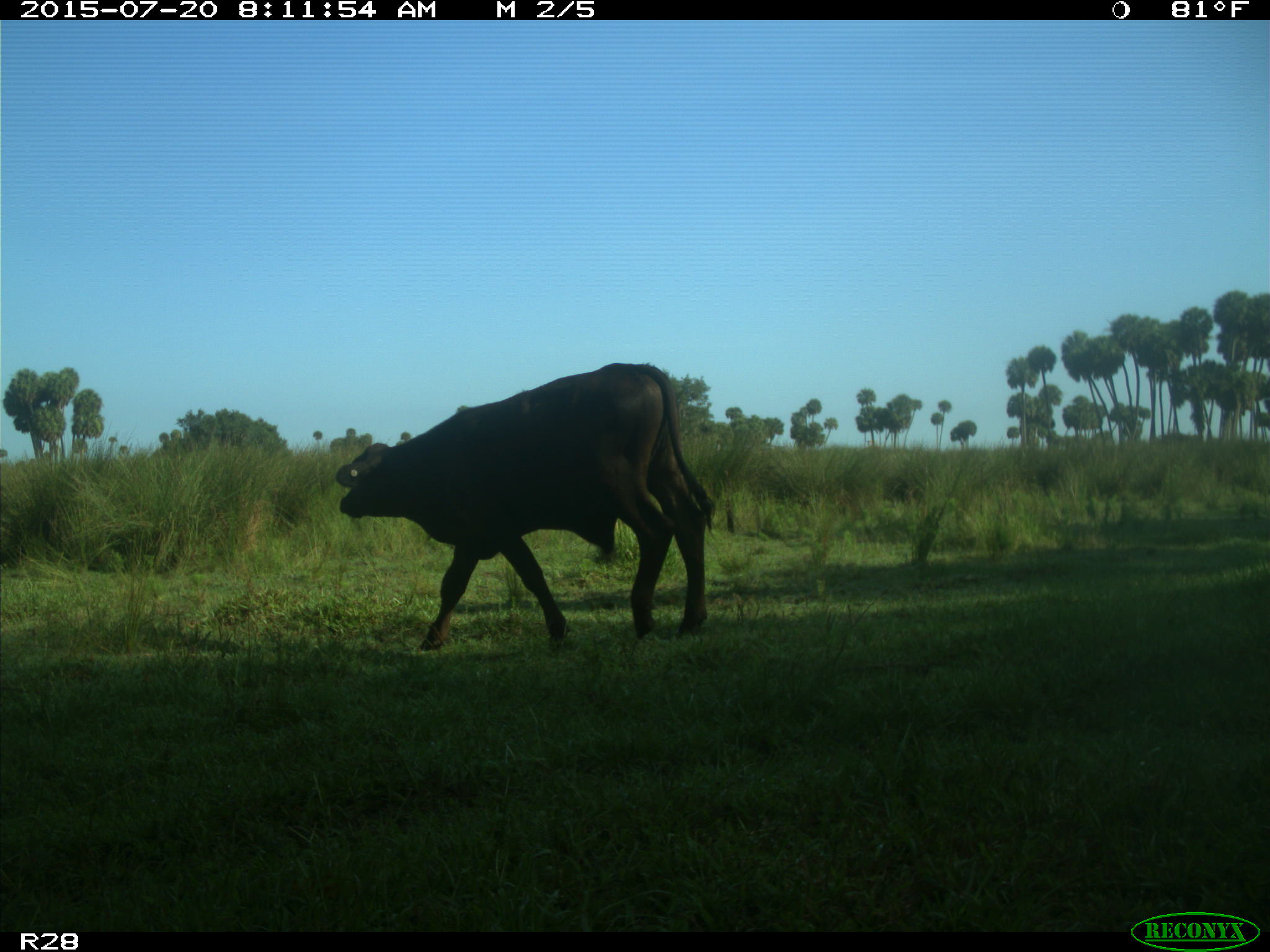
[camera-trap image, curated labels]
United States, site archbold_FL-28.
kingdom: Animalia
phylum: Chordata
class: Mammalia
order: Artiodactyla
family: Bovidae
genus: Bos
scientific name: Bos taurus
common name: domestic cow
Bos taurus (domestic cow).